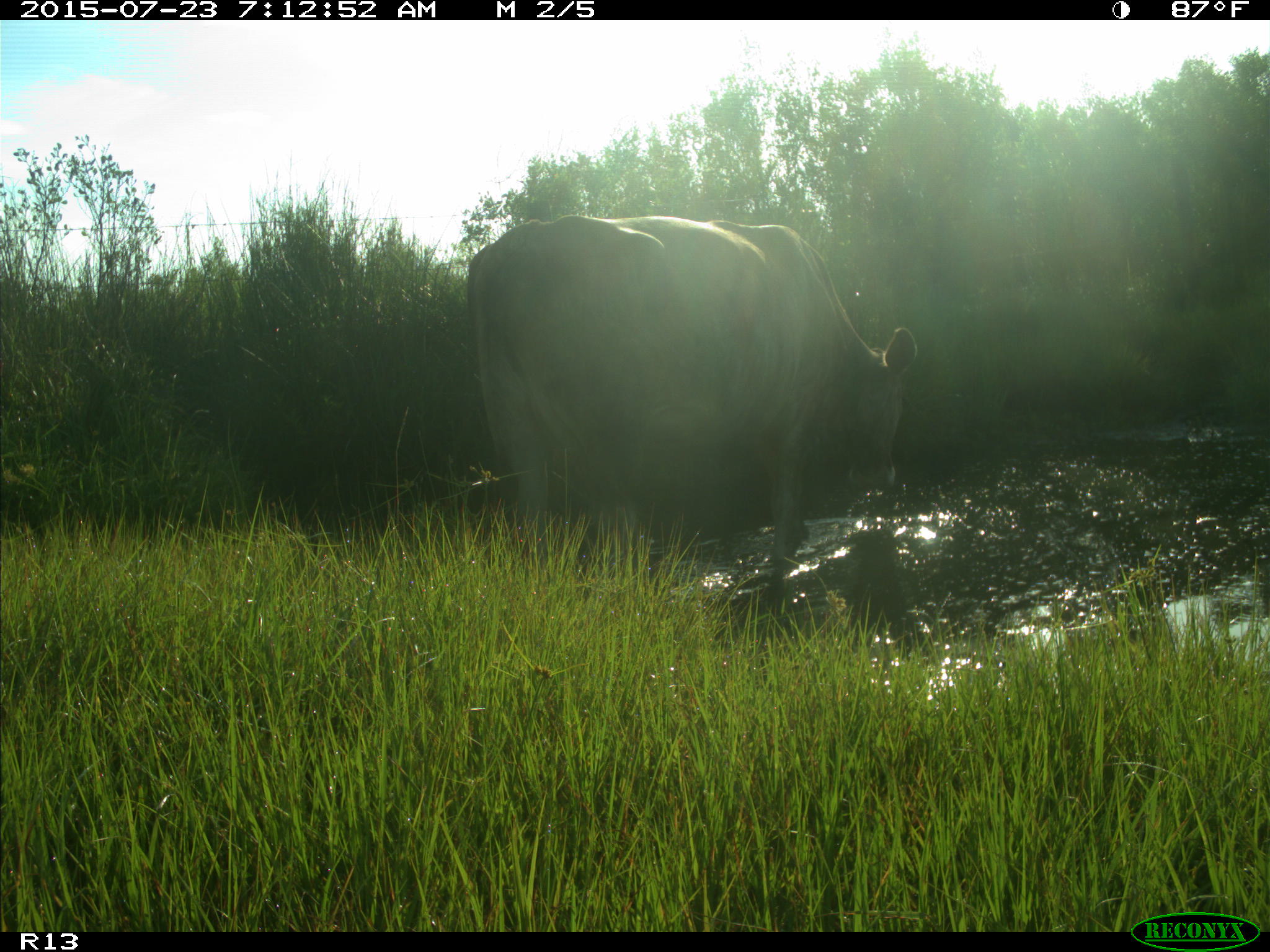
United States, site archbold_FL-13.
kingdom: Animalia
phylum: Chordata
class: Mammalia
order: Artiodactyla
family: Bovidae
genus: Bos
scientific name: Bos taurus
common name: domestic cow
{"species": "Bos taurus (domestic cow)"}